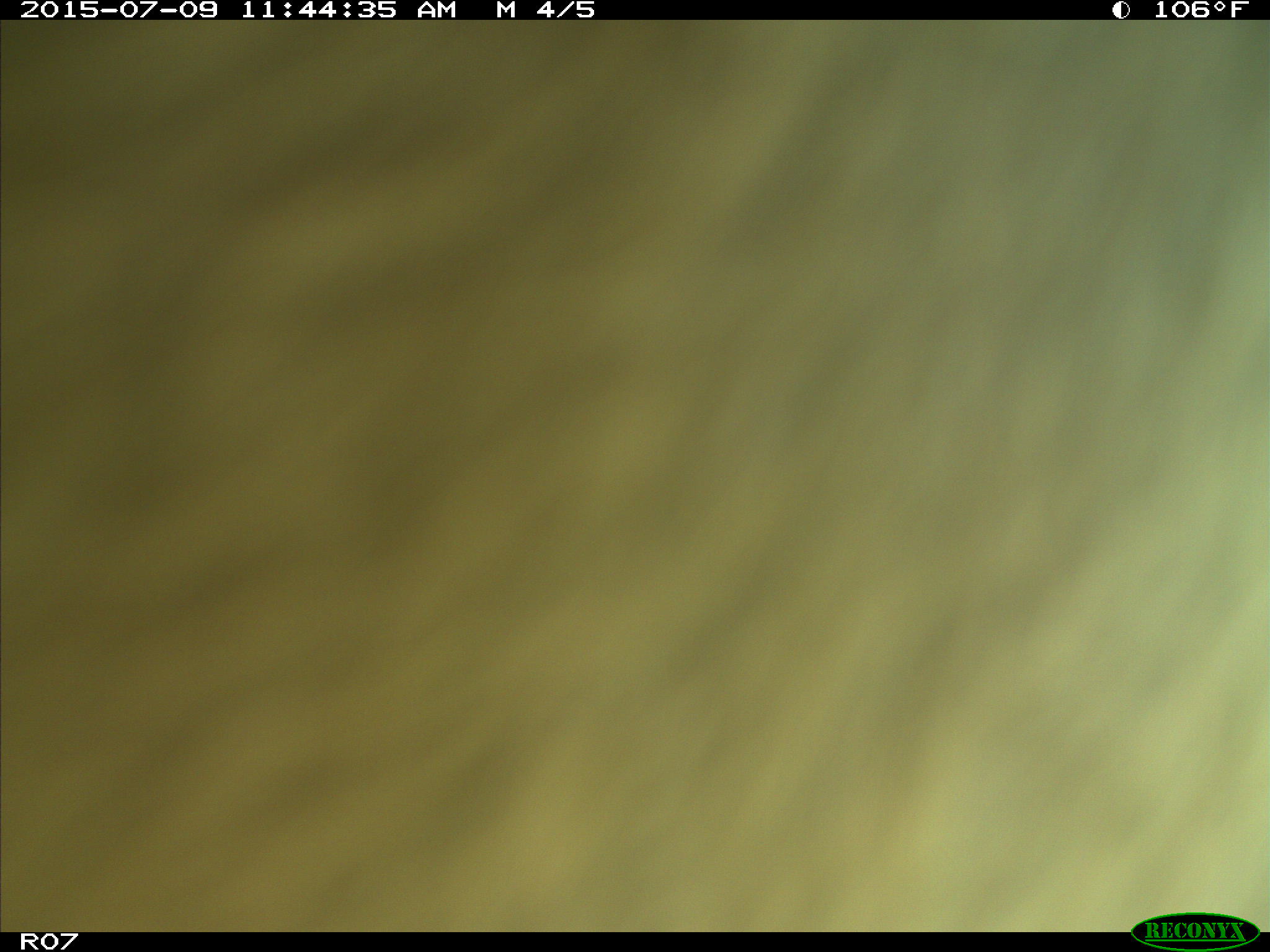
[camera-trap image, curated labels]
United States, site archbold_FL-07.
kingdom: Animalia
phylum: Chordata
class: Mammalia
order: Artiodactyla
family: Bovidae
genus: Bos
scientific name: Bos taurus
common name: domestic cow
Bos taurus (domestic cow).